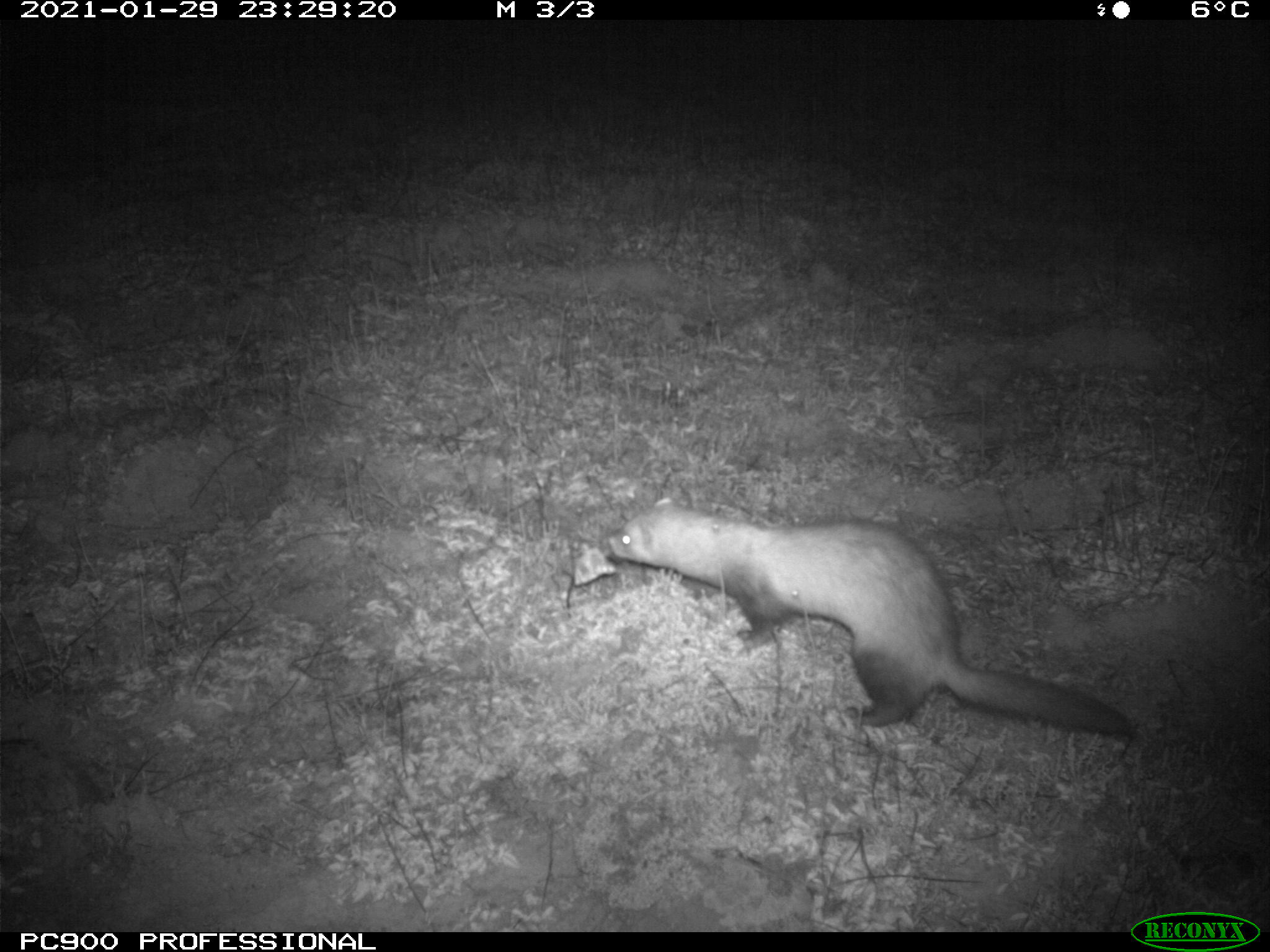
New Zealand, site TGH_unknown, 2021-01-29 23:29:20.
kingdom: Animalia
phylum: Chordata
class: Mammalia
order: Carnivora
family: Mustelidae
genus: Mustela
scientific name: Mustela furo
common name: ferret